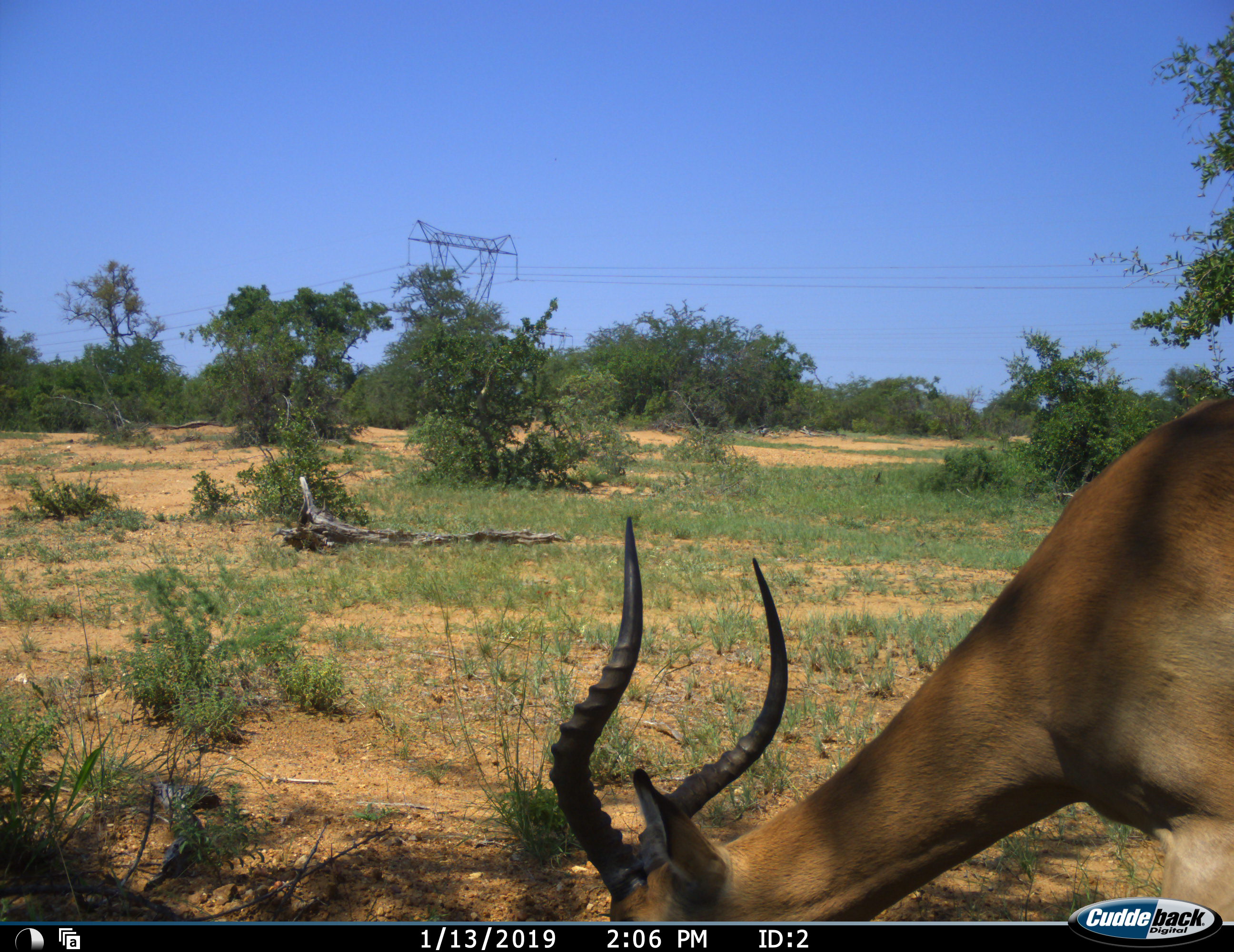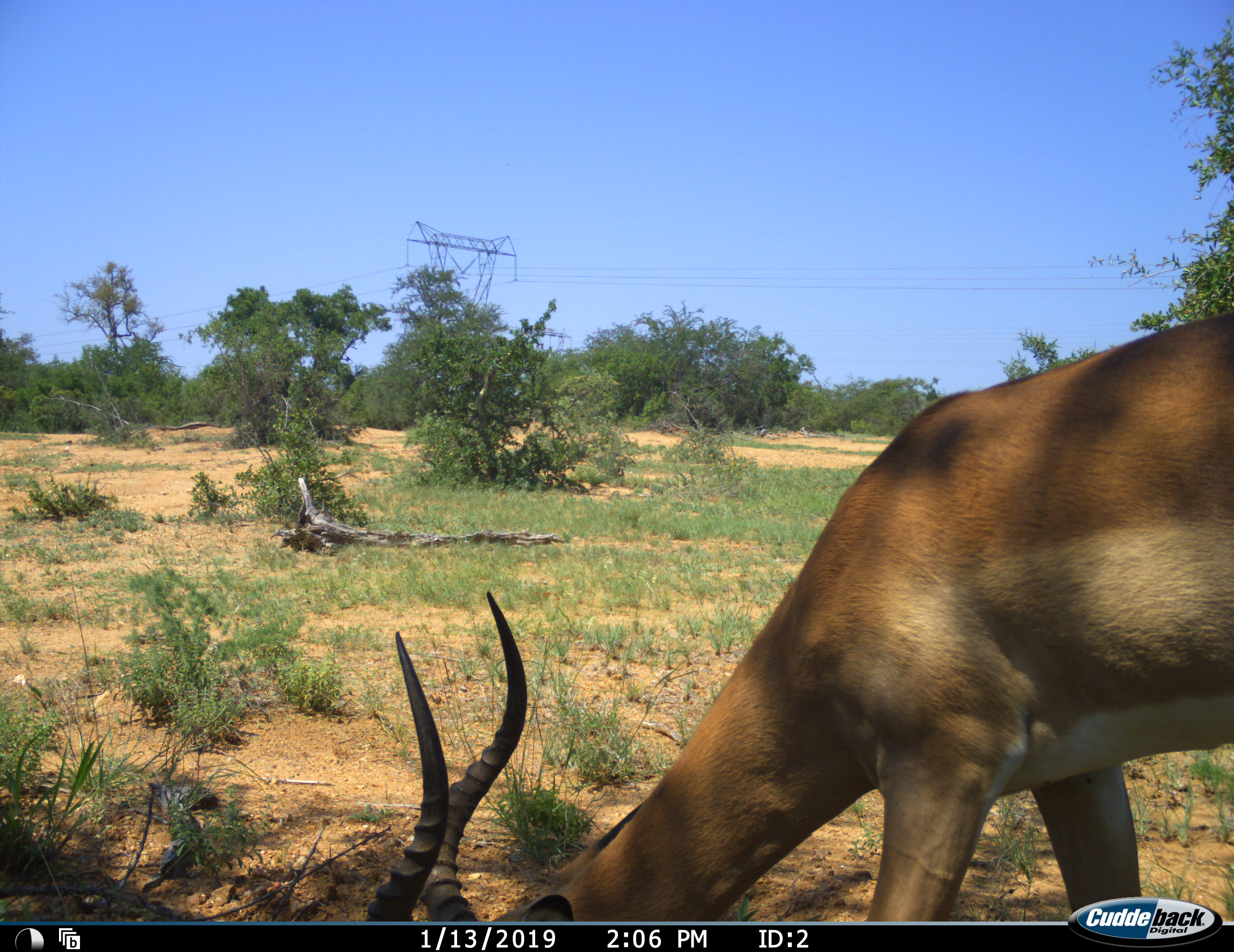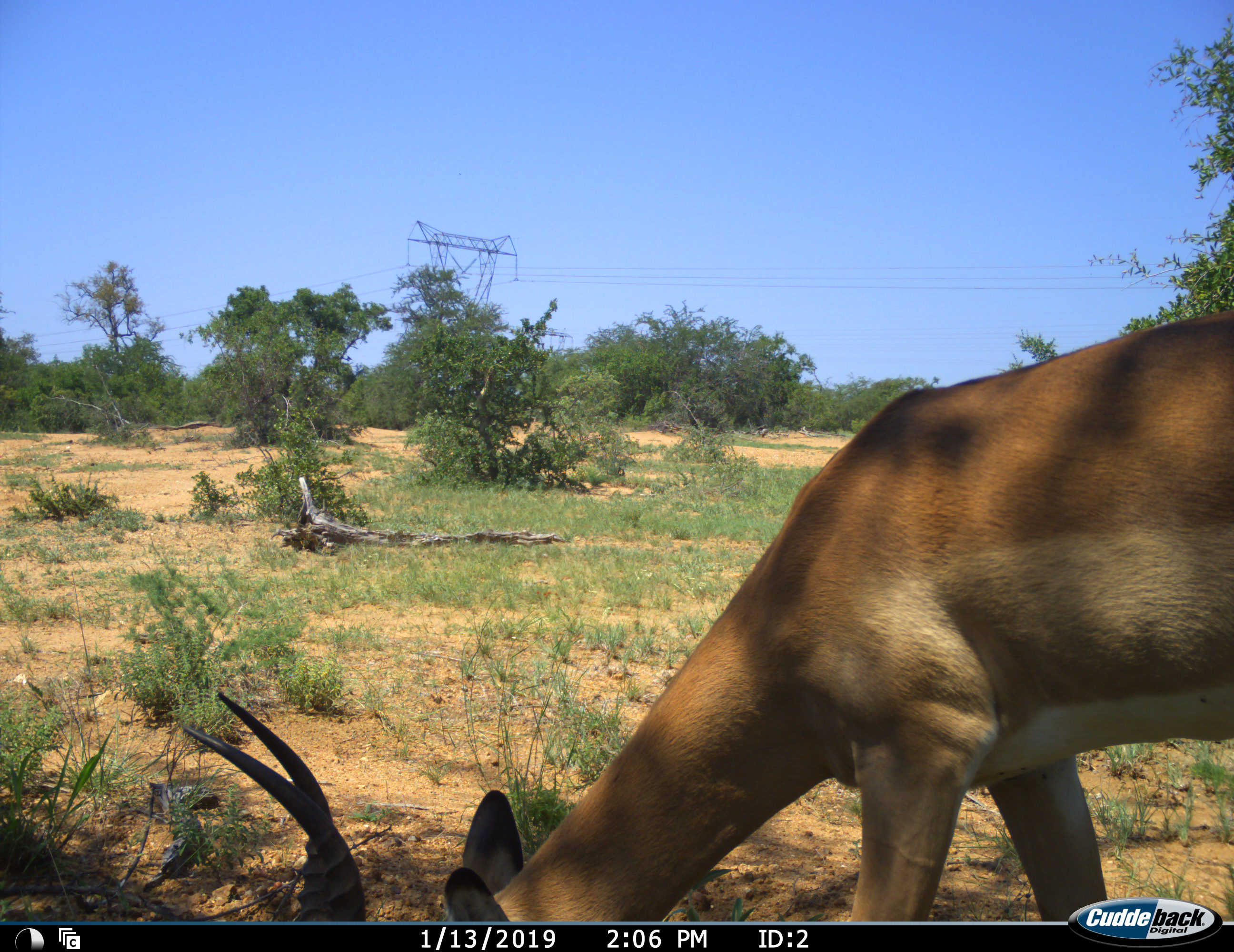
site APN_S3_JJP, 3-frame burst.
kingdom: Animalia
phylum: Chordata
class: Mammalia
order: Artiodactyla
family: Bovidae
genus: Aepyceros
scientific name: Aepyceros melampus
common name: impala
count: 1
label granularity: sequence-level